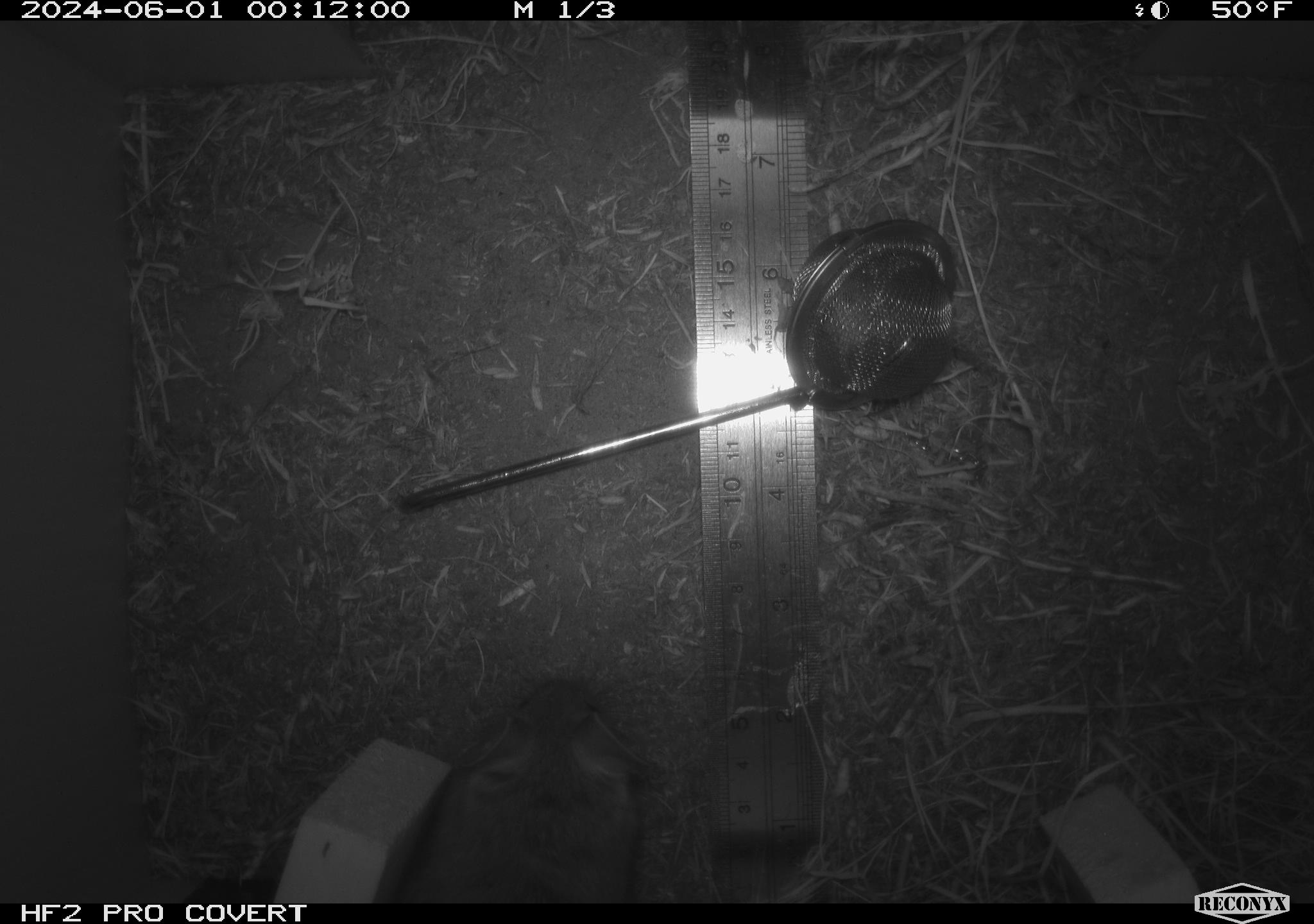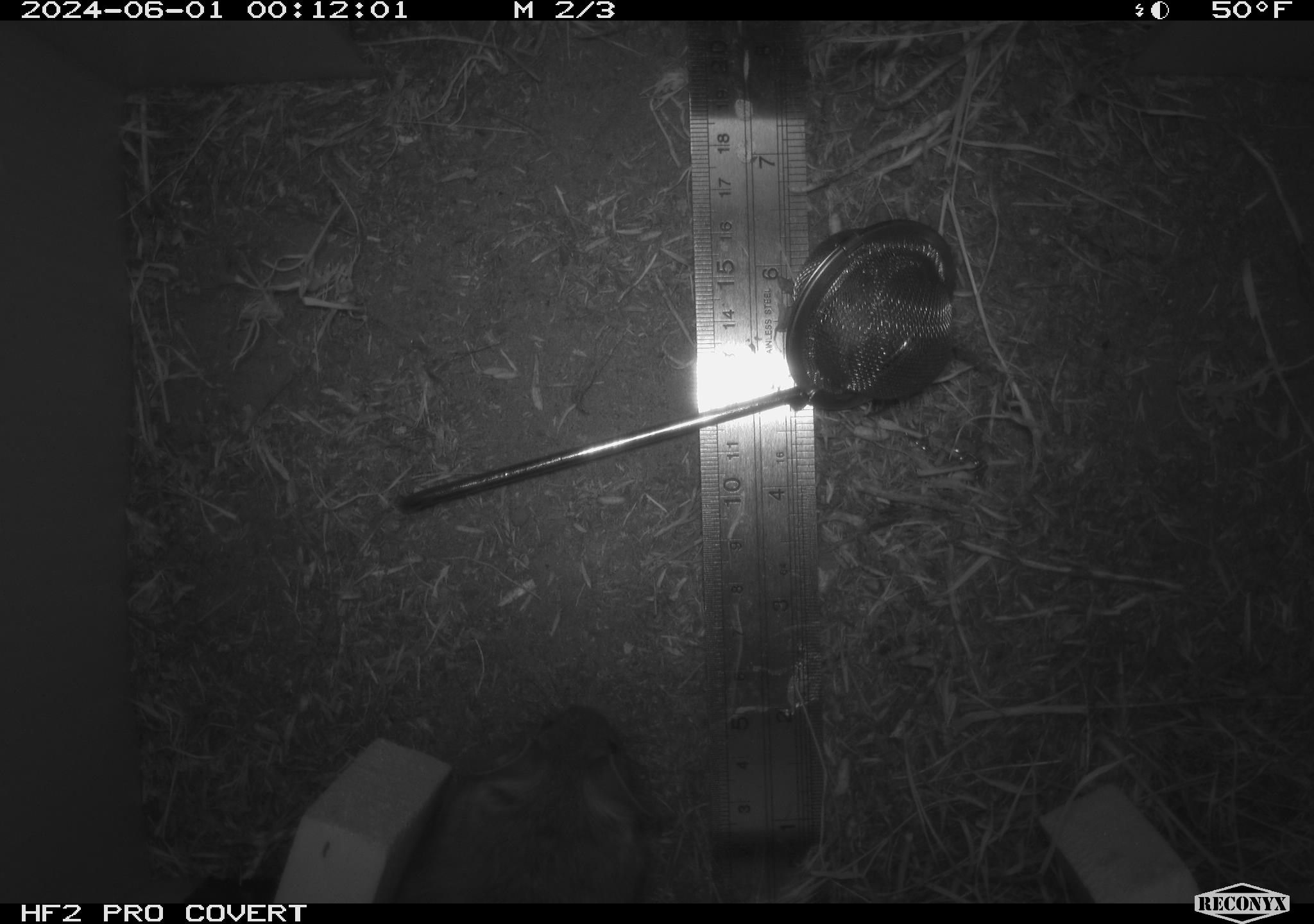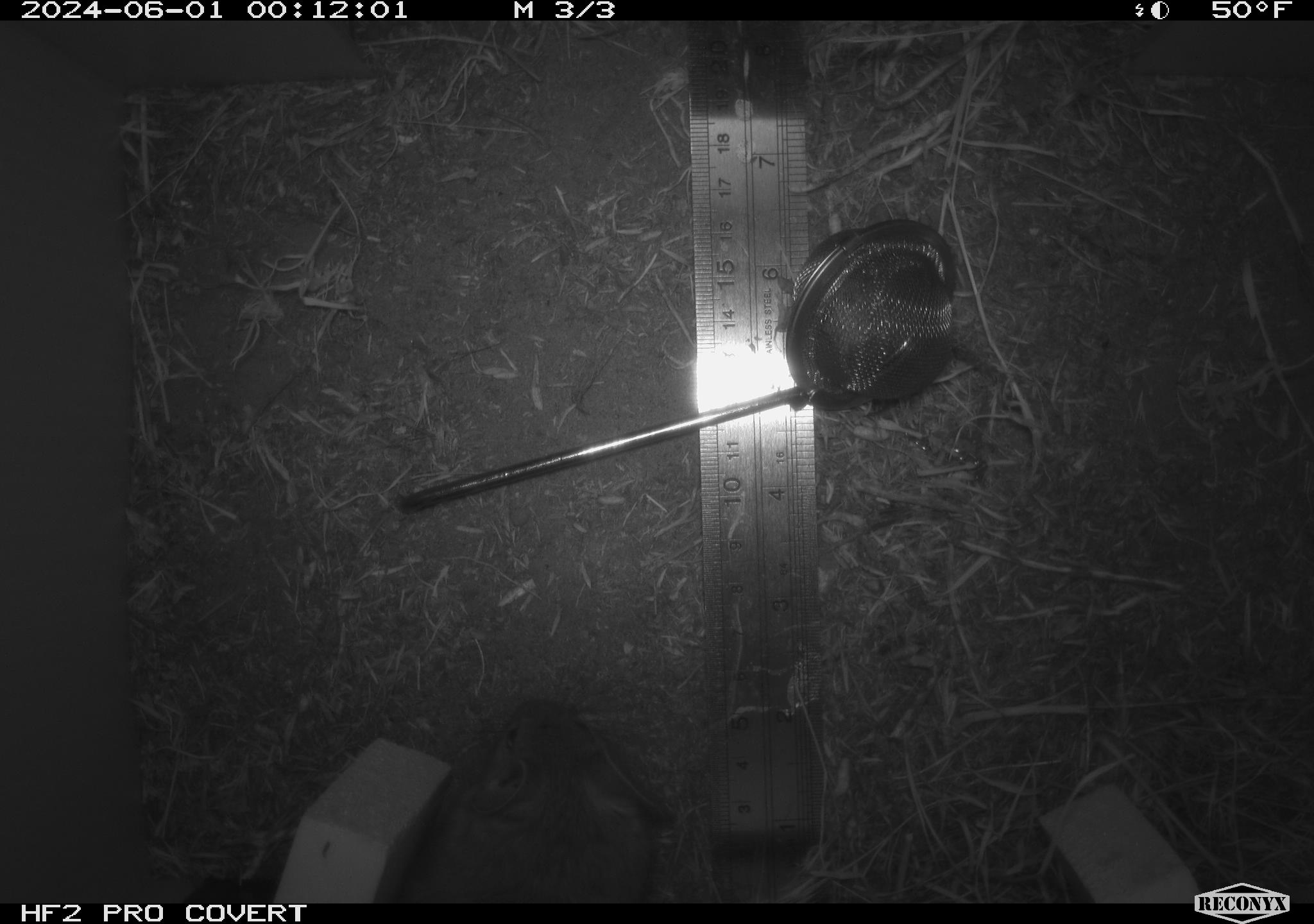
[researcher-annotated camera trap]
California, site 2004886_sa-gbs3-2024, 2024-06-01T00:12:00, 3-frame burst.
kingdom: Animalia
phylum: Chordata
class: Mammalia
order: Rodentia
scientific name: Rodentia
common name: mouse species